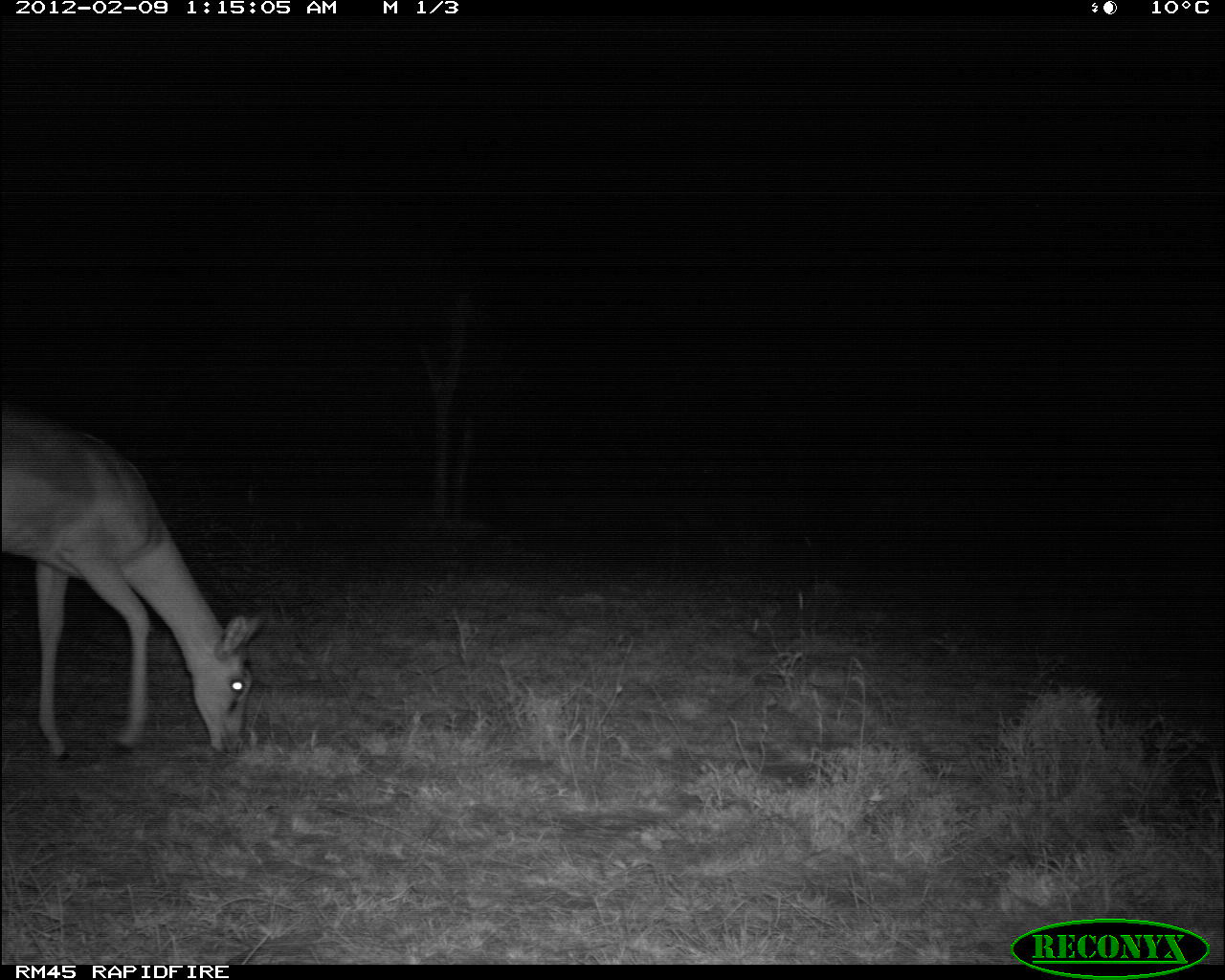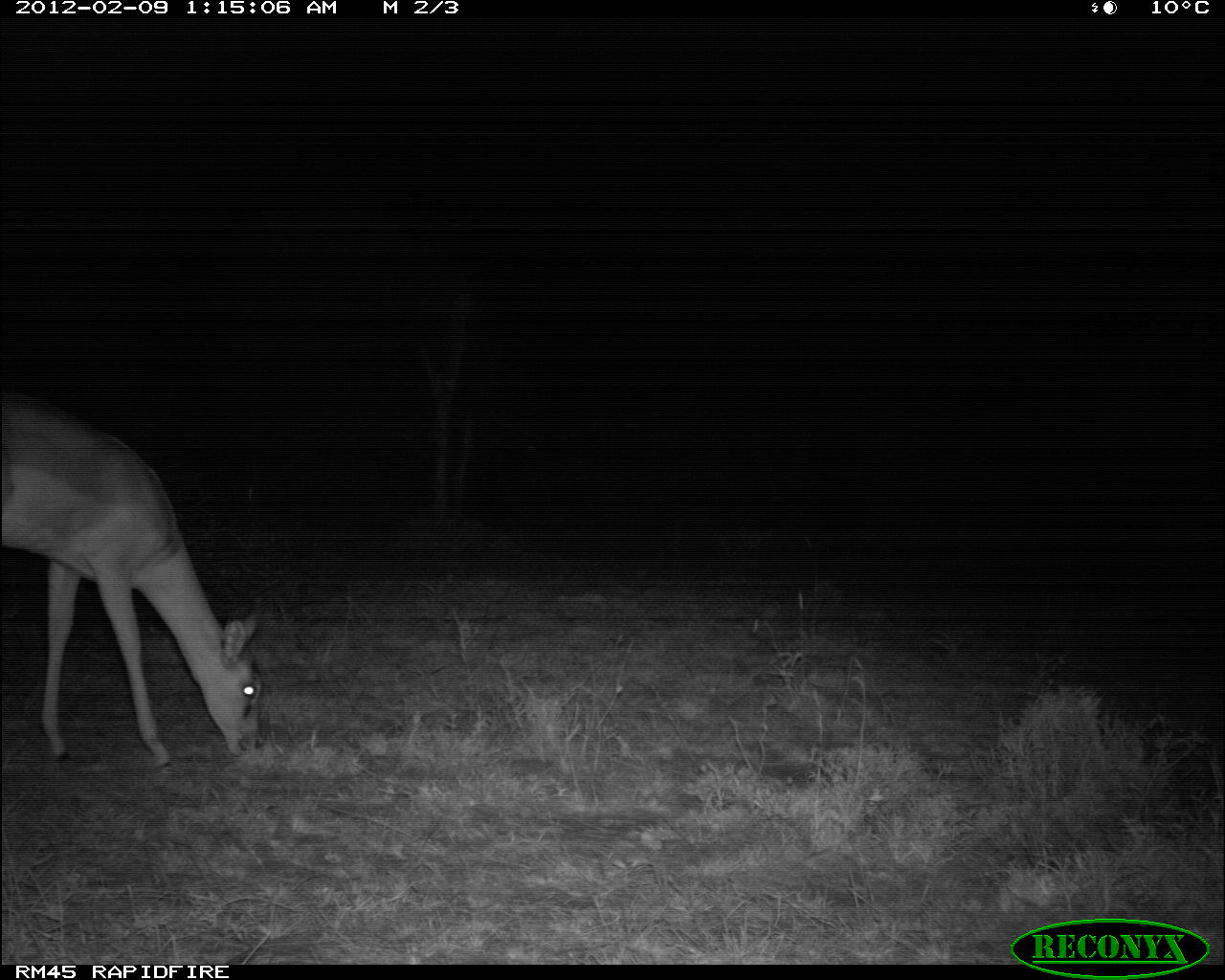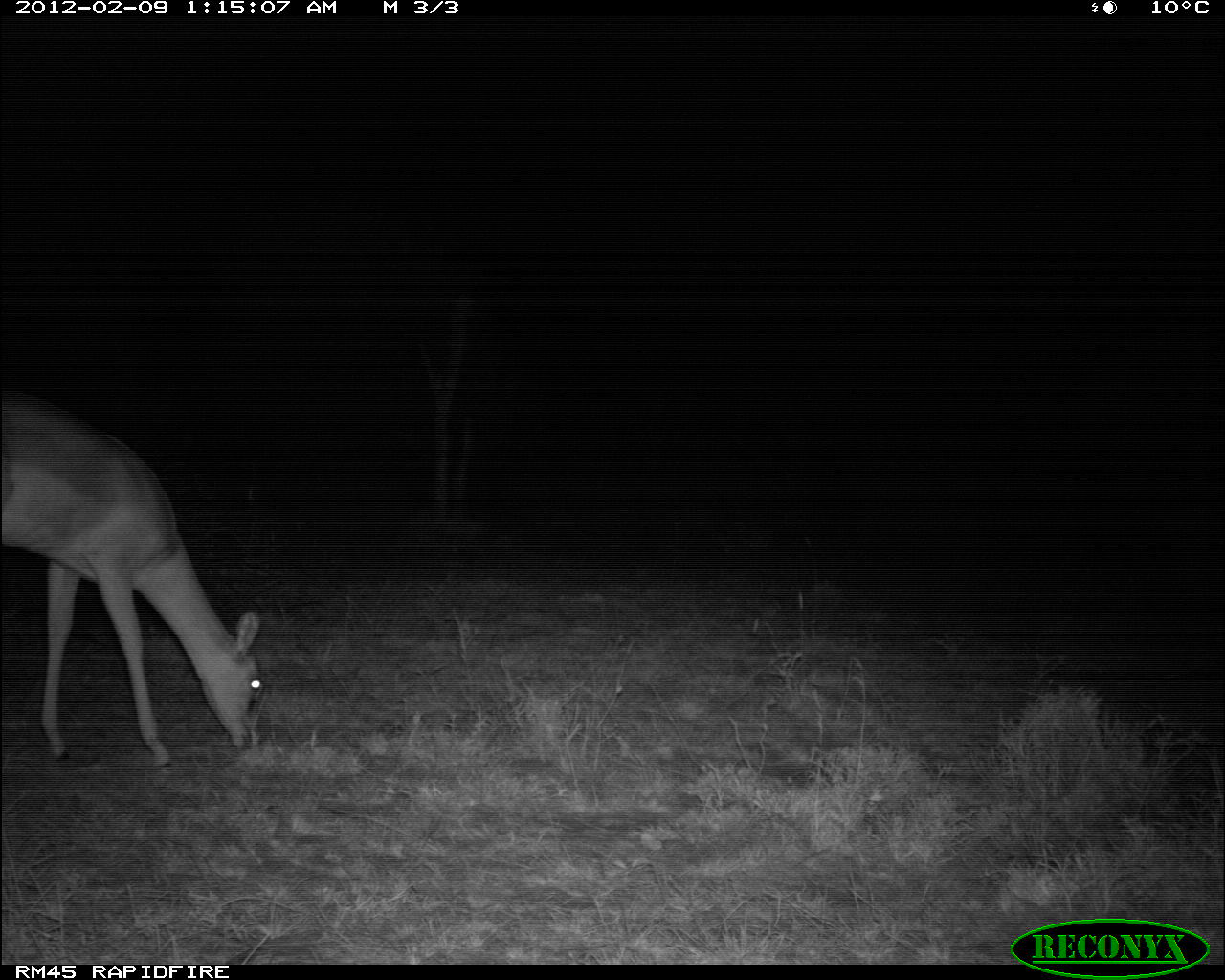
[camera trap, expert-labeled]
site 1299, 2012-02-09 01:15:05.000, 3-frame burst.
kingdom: Animalia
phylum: Chordata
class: Mammalia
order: Artiodactyla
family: Bovidae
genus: Aepyceros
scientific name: Aepyceros melampus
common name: impala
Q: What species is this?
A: Aepyceros melampus (impala).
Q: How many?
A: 1.